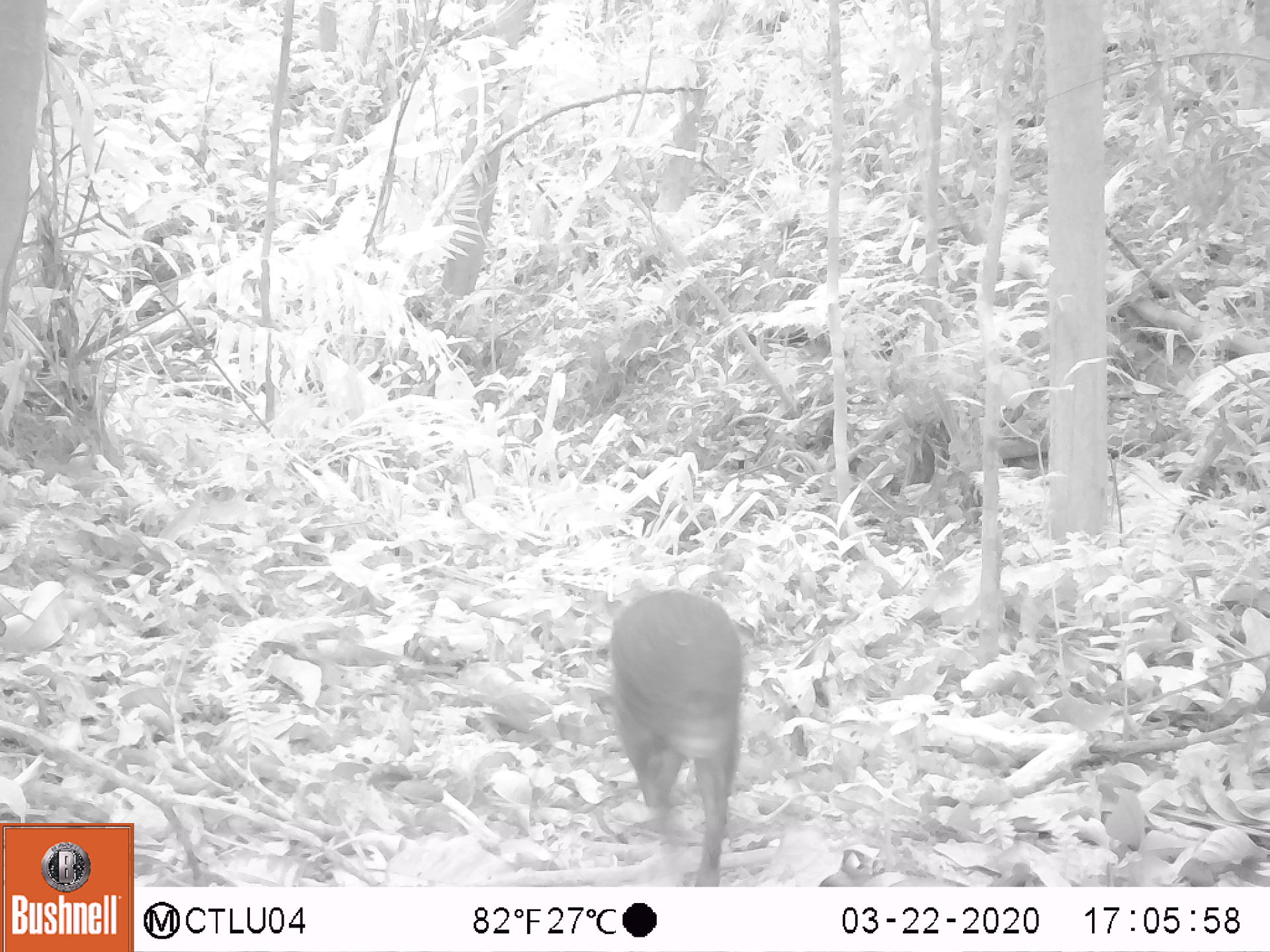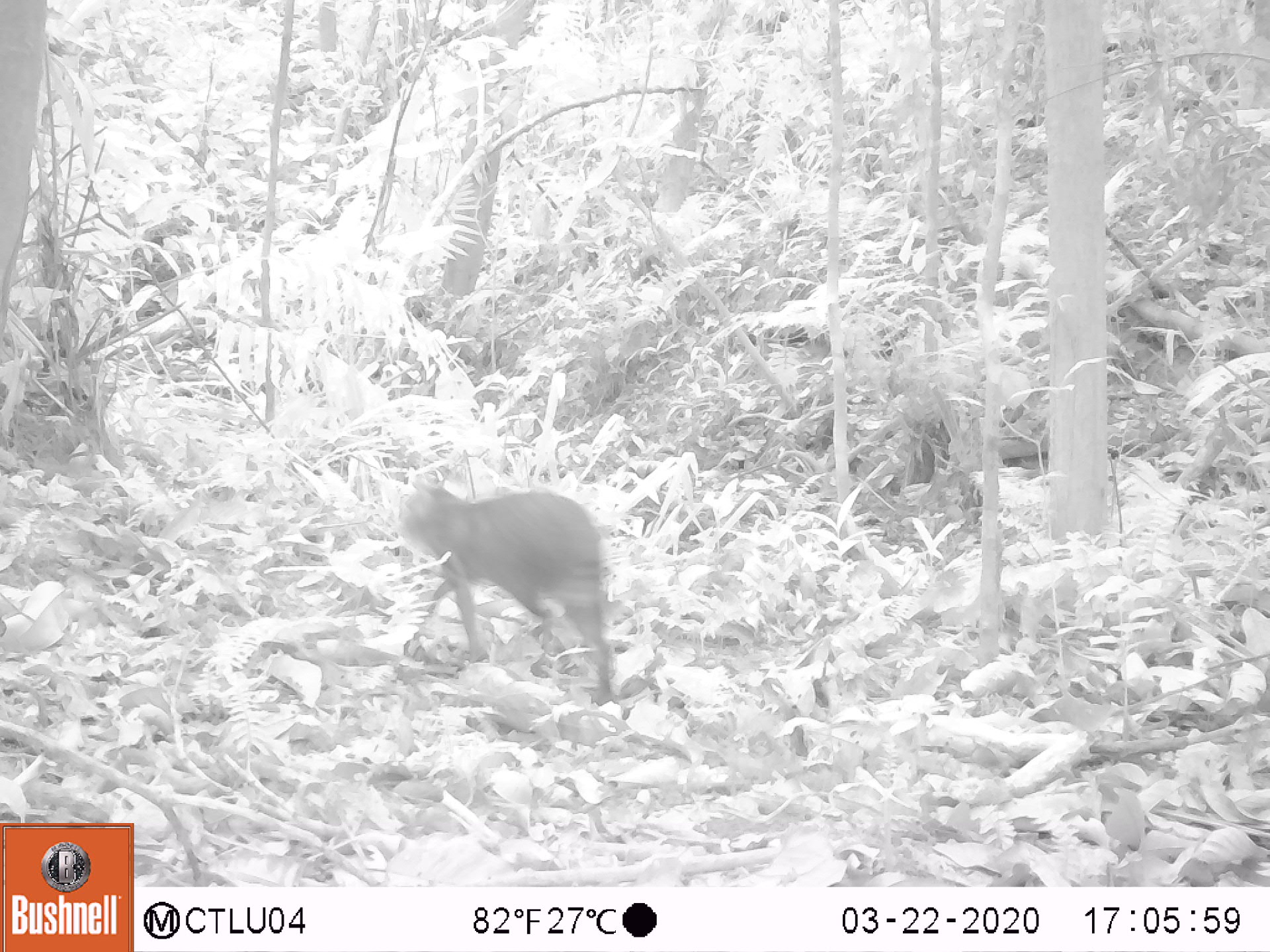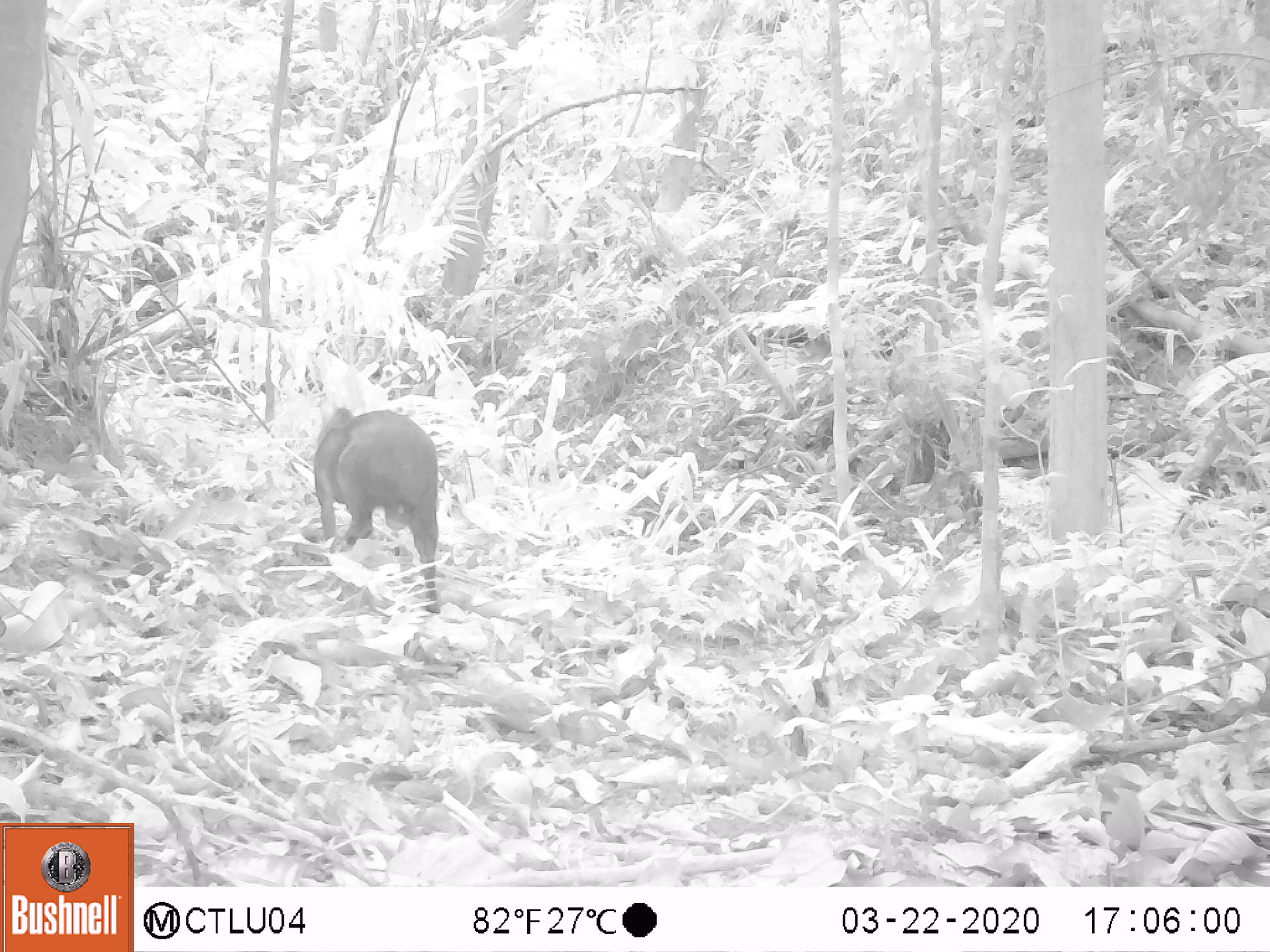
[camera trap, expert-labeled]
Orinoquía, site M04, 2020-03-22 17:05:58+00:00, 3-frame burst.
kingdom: Animalia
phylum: Chordata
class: Mammalia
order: Rodentia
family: Dasyproctidae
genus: Dasyprocta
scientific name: Dasyprocta fuliginosa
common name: black agouti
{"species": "black agouti (Dasyprocta fuliginosa)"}